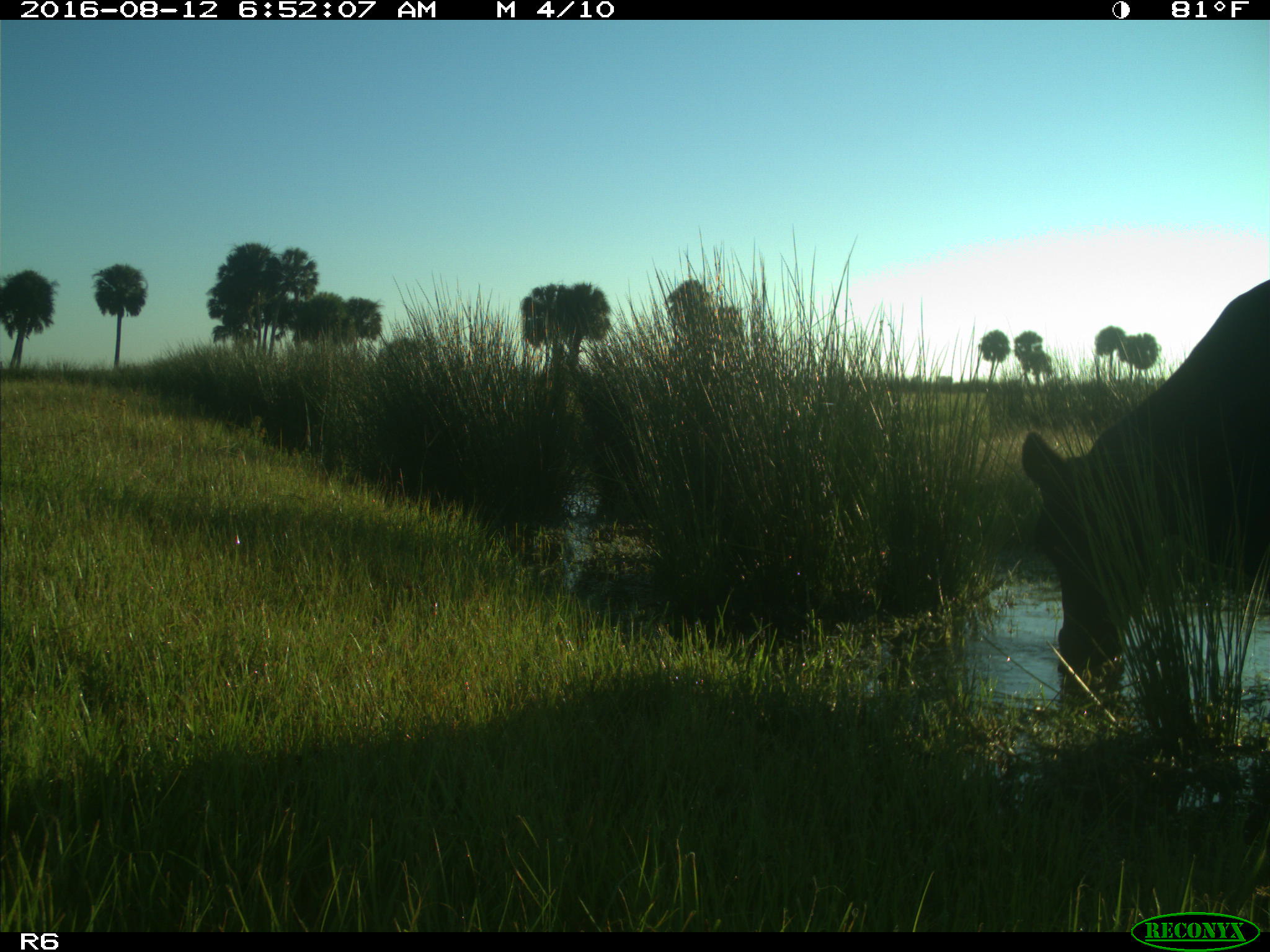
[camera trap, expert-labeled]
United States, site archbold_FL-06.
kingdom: Animalia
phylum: Chordata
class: Mammalia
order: Artiodactyla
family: Bovidae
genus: Bos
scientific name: Bos taurus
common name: domestic cow